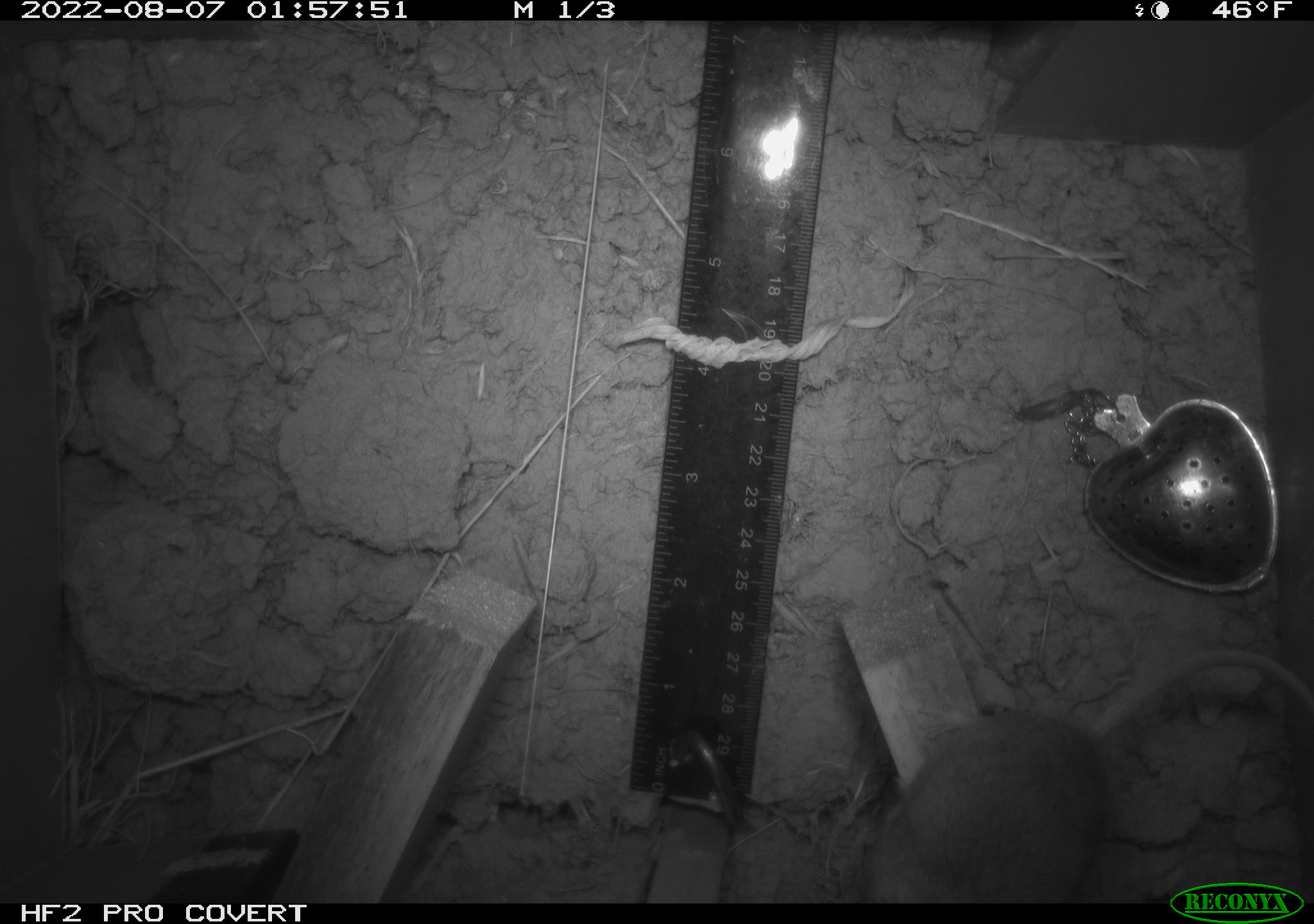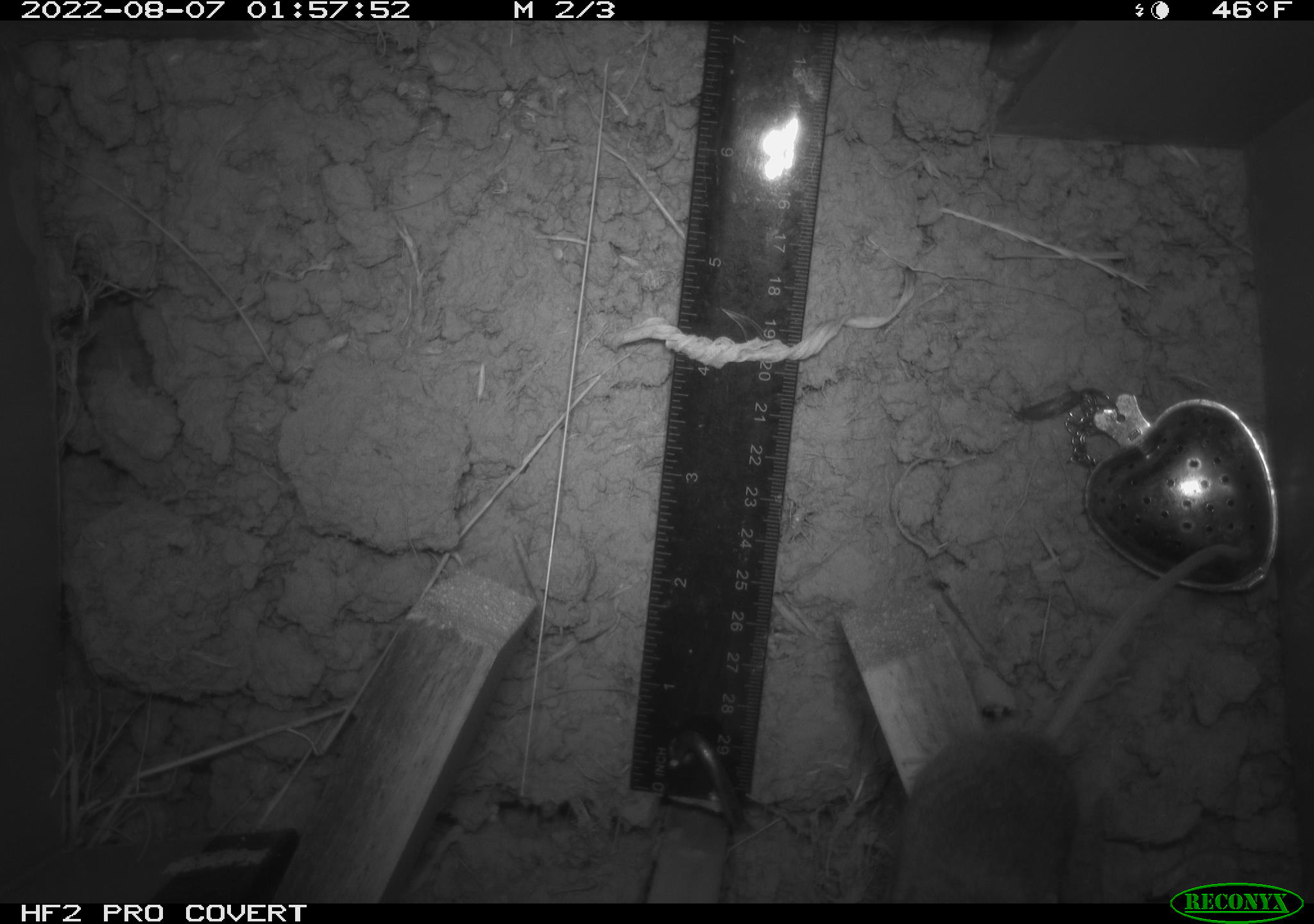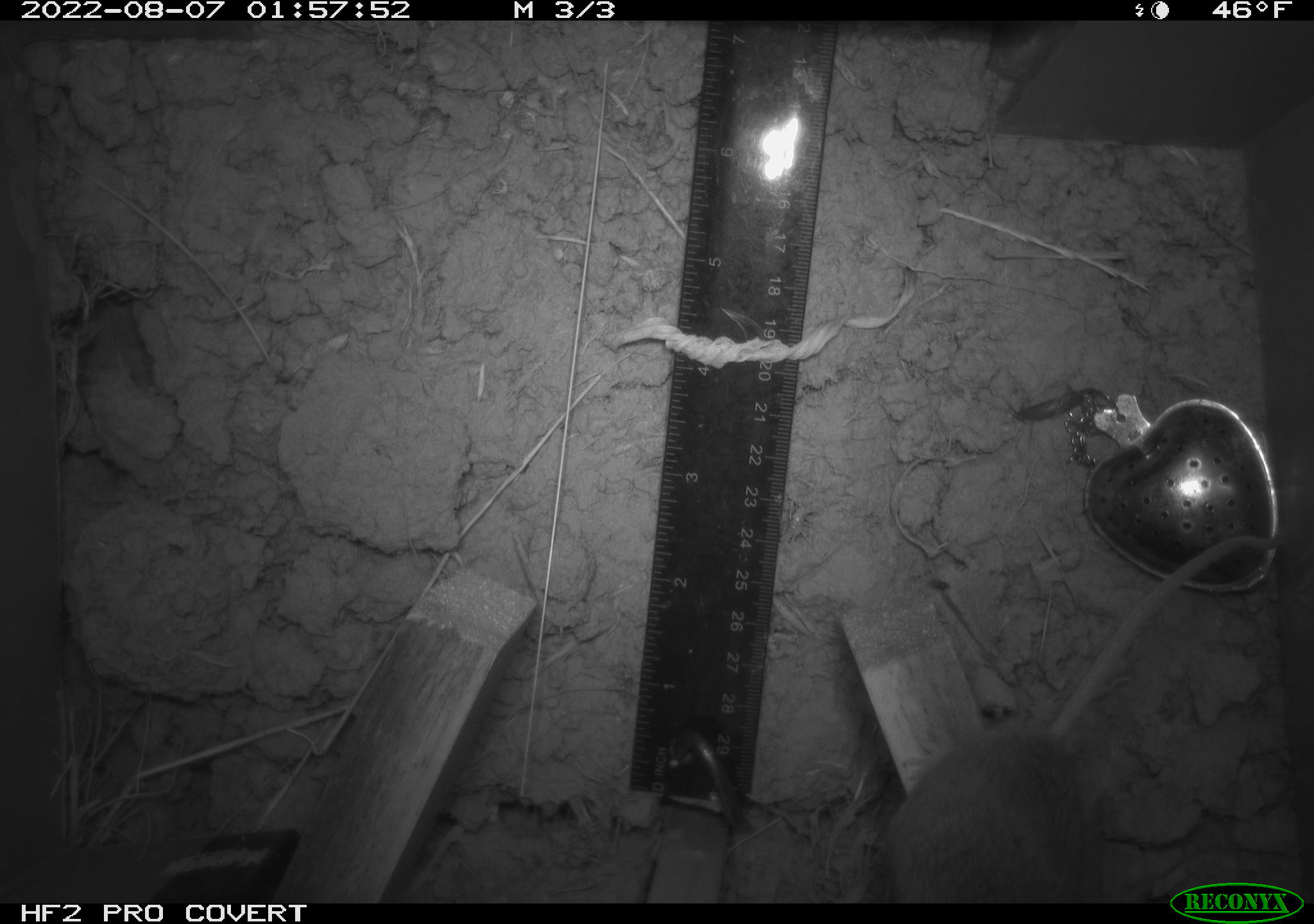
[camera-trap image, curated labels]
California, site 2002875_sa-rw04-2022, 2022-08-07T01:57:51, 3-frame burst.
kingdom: Animalia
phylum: Chordata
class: Mammalia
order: Rodentia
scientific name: Rodentia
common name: mouse species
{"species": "mouse species (Rodentia)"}